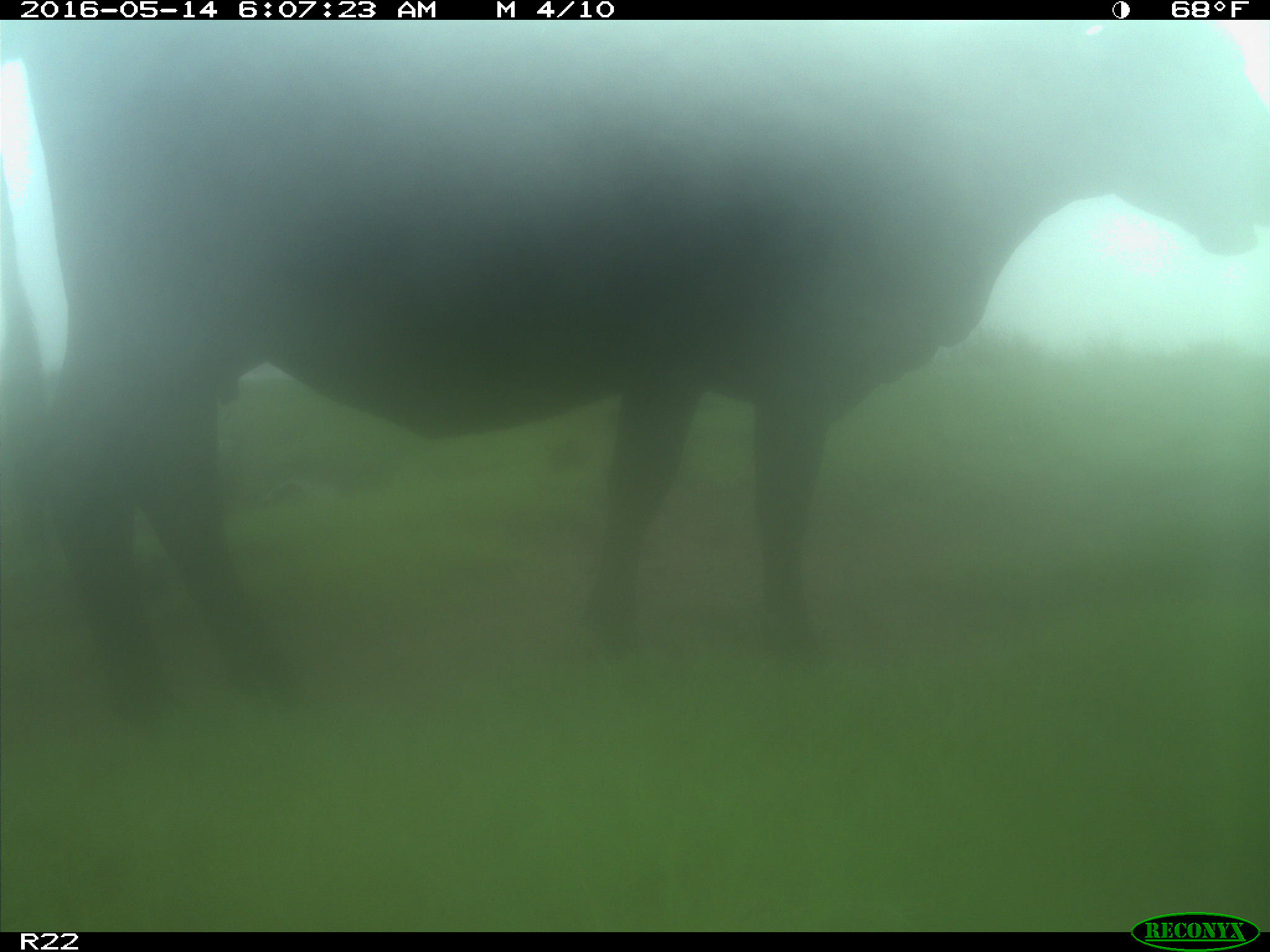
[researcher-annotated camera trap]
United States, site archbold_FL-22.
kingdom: Animalia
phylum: Chordata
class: Mammalia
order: Artiodactyla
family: Bovidae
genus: Bos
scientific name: Bos taurus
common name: domestic cow